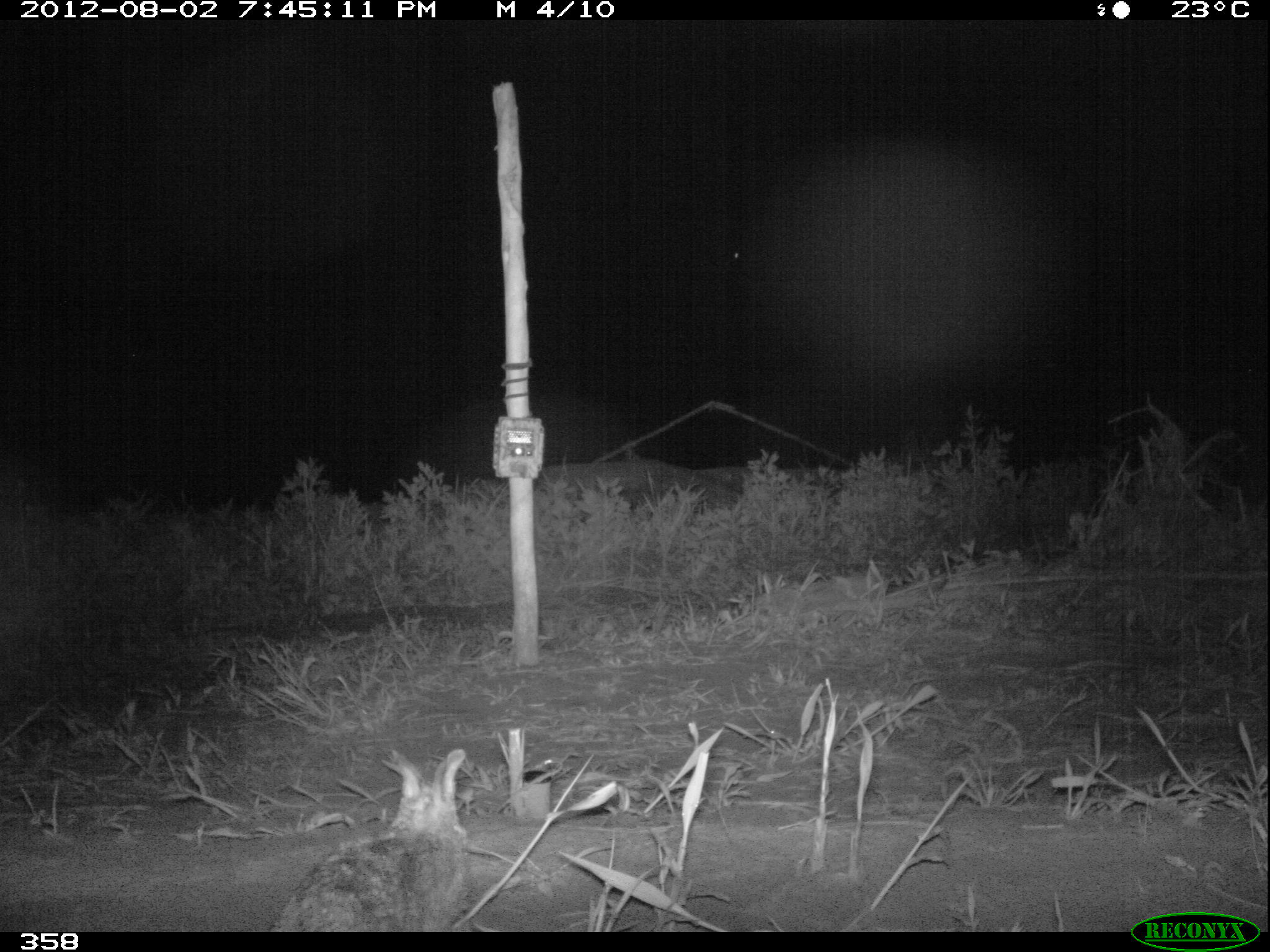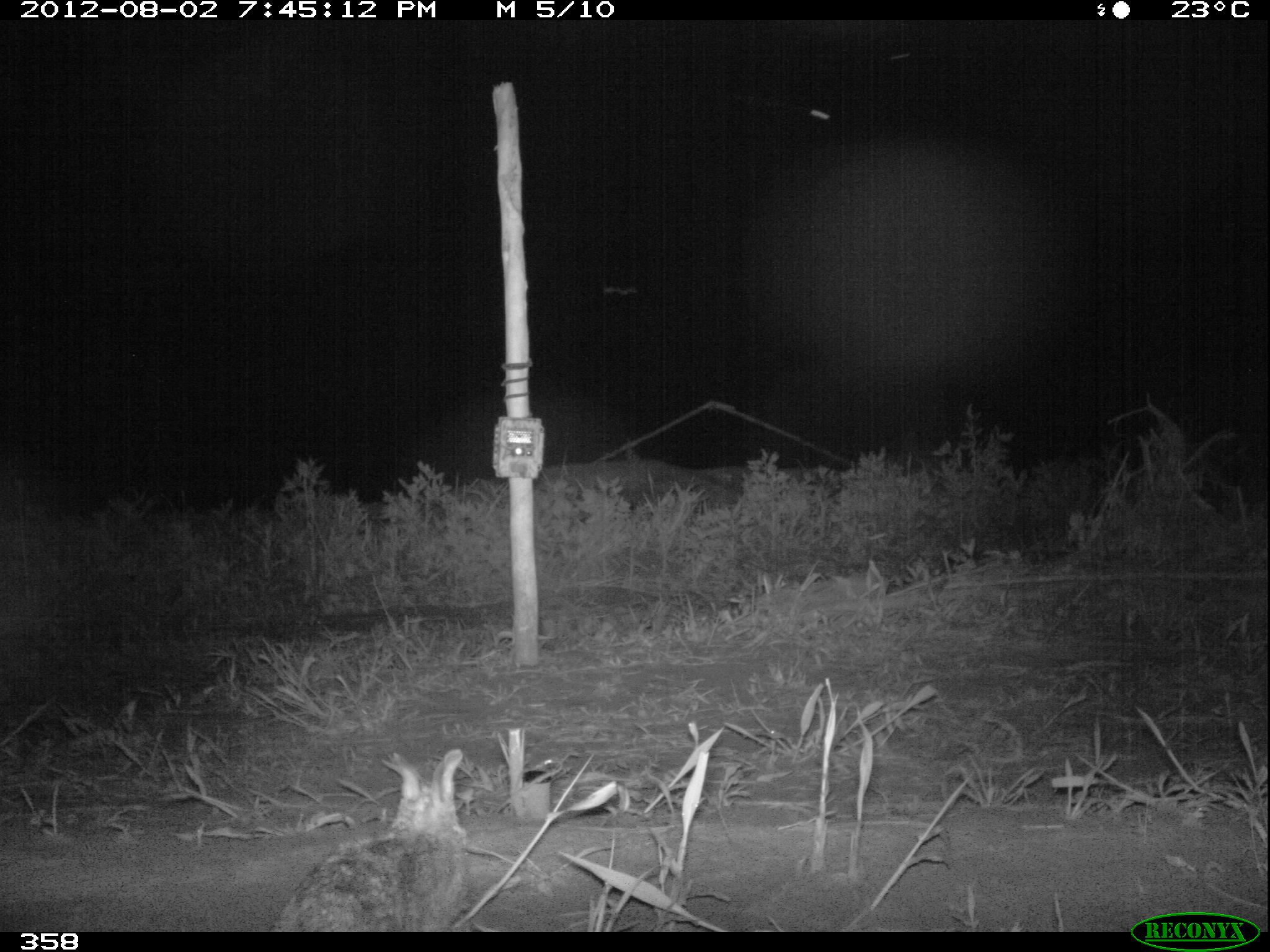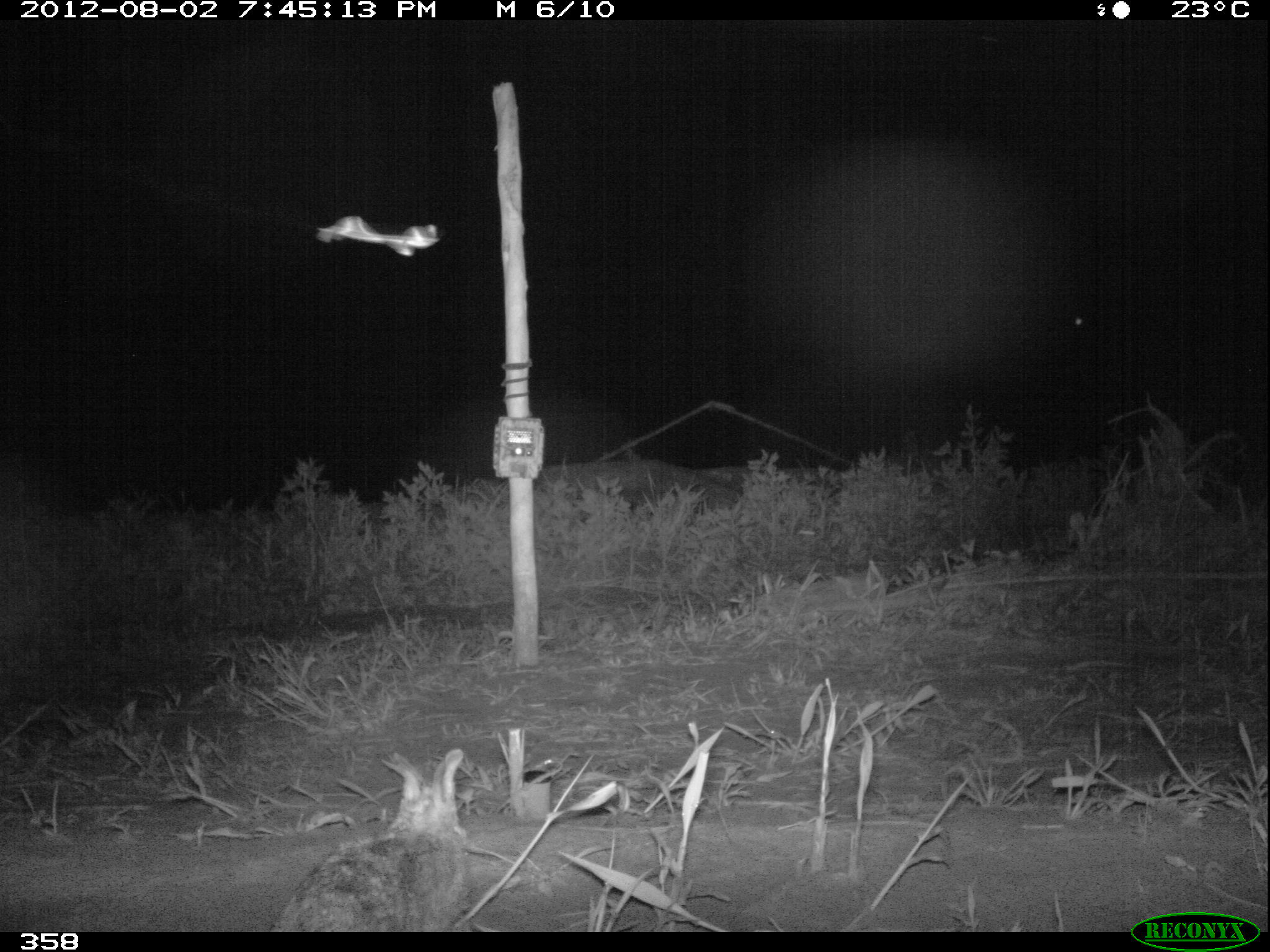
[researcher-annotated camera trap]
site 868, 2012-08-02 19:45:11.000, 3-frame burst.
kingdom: Animalia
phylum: Chordata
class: Mammalia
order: Lagomorpha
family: Leporidae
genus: Sylvilagus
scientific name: Sylvilagus brasiliensis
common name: tapeti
Sylvilagus brasiliensis (tapeti).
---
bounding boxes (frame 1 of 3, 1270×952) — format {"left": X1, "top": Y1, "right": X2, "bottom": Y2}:
sylvilagus brasiliensis: {"left": 270, "top": 746, "right": 469, "bottom": 931}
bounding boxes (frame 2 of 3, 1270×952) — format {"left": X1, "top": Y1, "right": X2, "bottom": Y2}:
sylvilagus brasiliensis: {"left": 271, "top": 742, "right": 465, "bottom": 927}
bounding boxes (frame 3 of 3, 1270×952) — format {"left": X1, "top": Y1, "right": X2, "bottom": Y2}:
sylvilagus brasiliensis: {"left": 270, "top": 741, "right": 470, "bottom": 930}